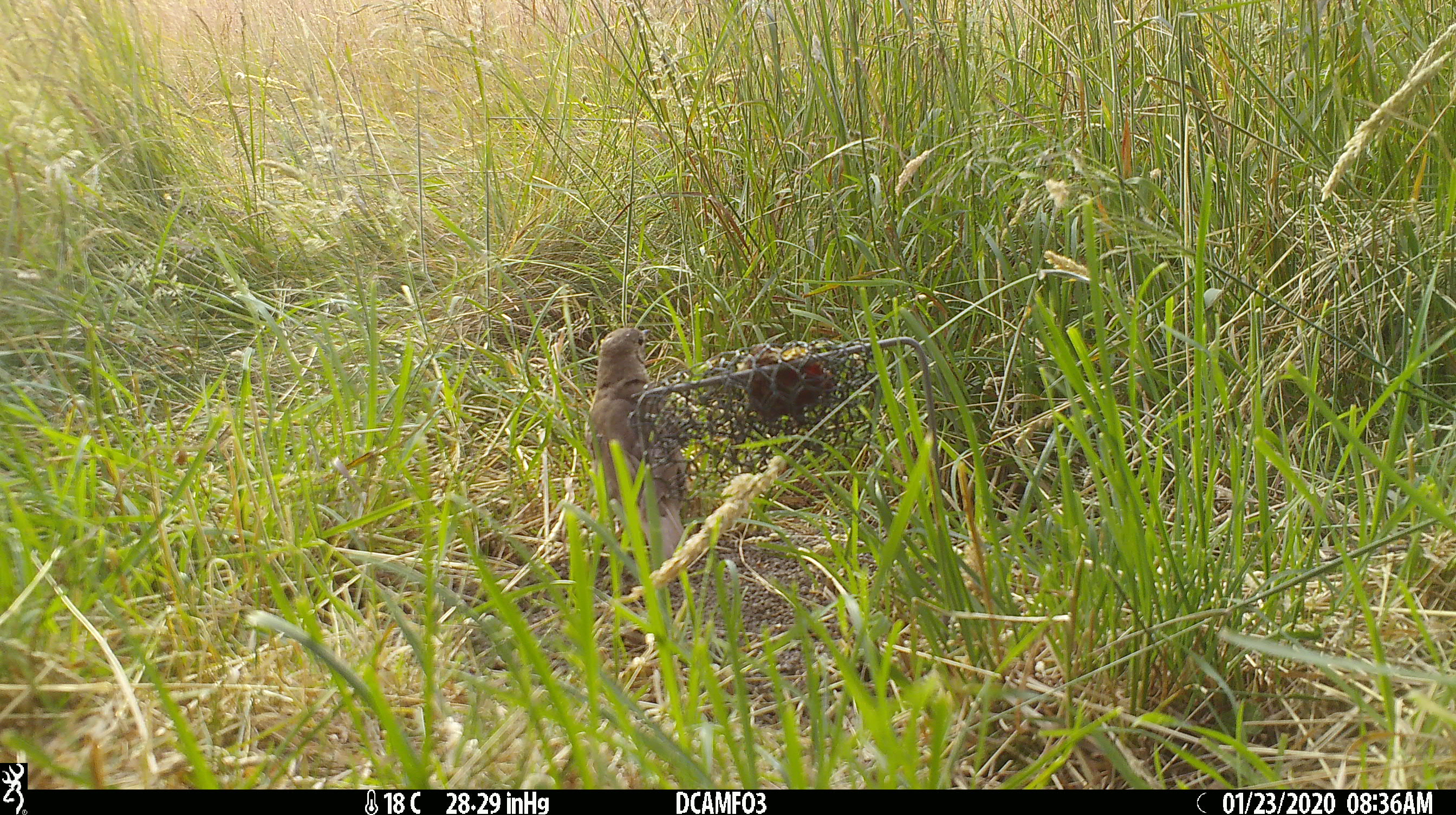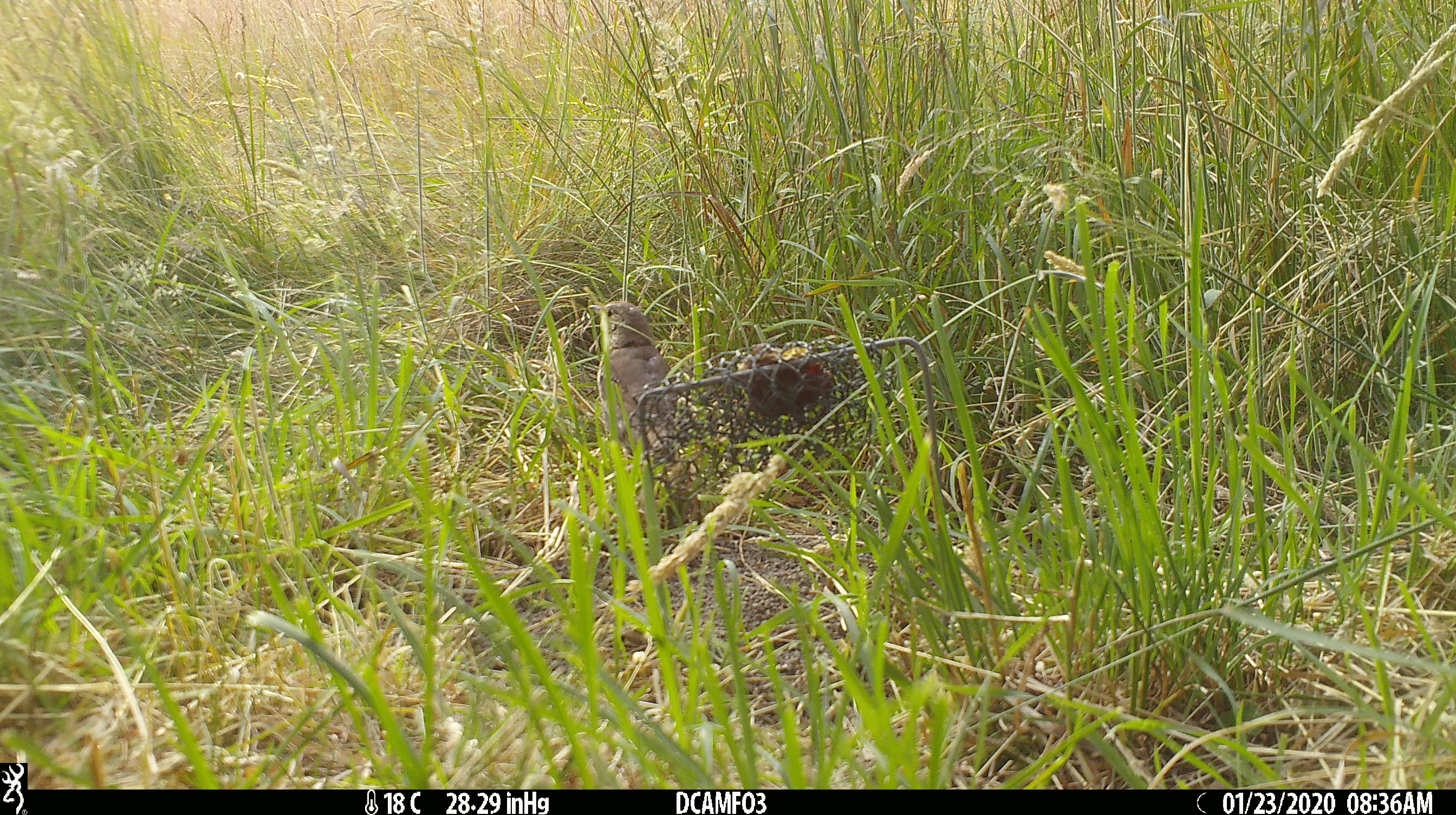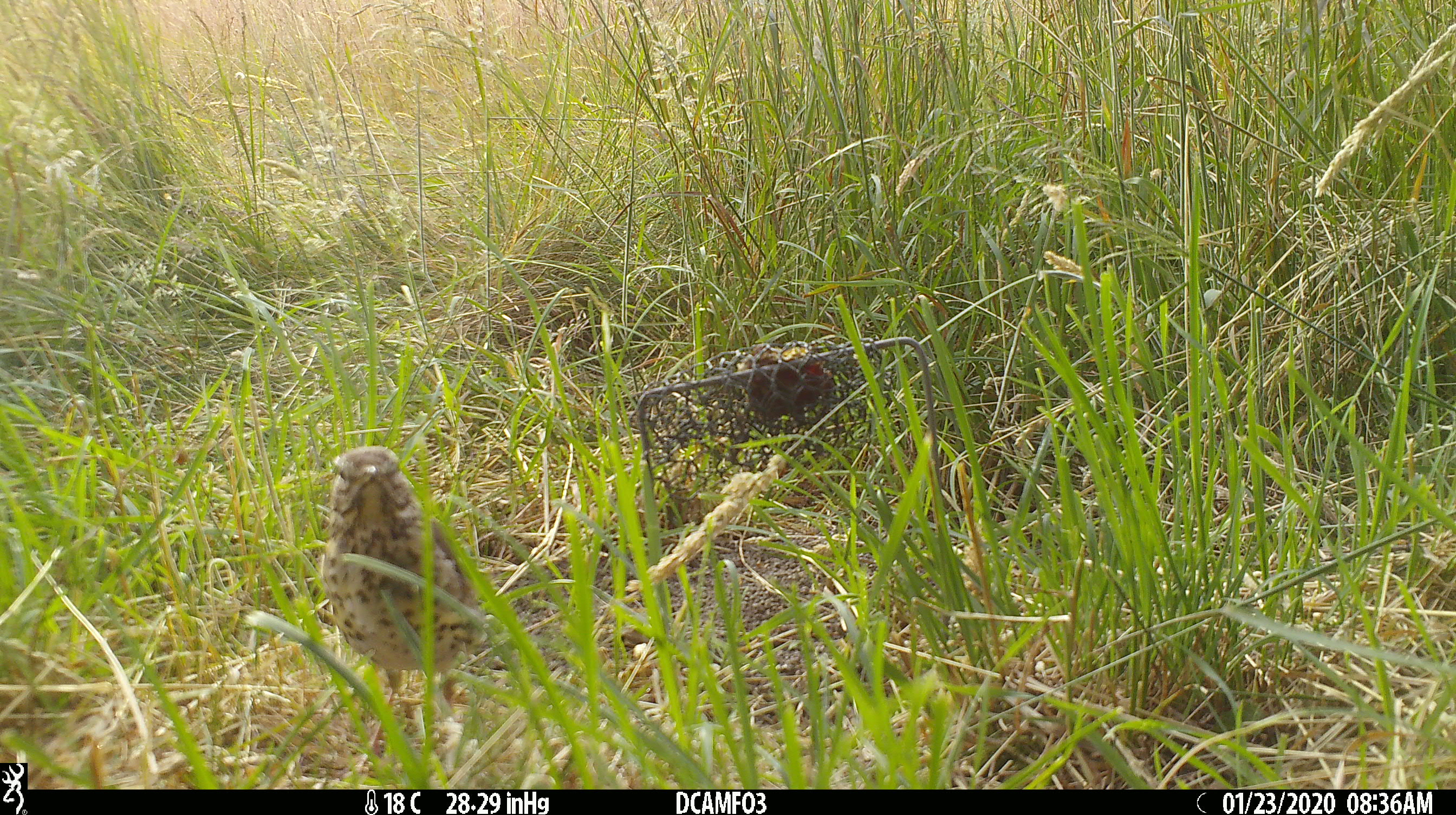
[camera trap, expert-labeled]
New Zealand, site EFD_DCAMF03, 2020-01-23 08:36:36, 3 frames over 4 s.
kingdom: Animalia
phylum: Chordata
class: Aves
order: Passeriformes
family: Turdidae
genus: Turdus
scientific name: Turdus philomelos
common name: song thrush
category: thrush